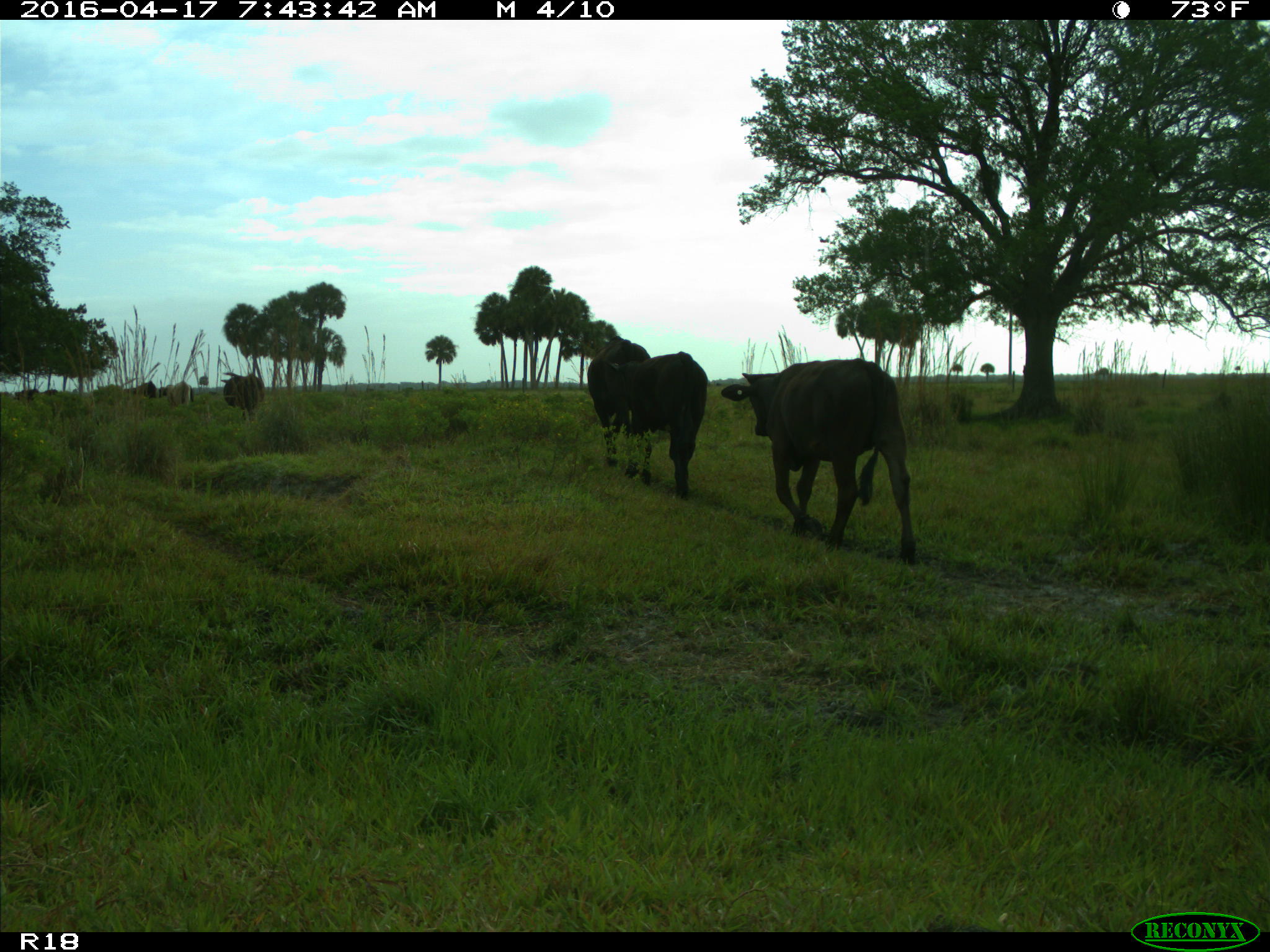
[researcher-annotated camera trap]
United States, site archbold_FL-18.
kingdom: Animalia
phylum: Chordata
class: Mammalia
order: Artiodactyla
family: Bovidae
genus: Bos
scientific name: Bos taurus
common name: domestic cow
Bos taurus (domestic cow).